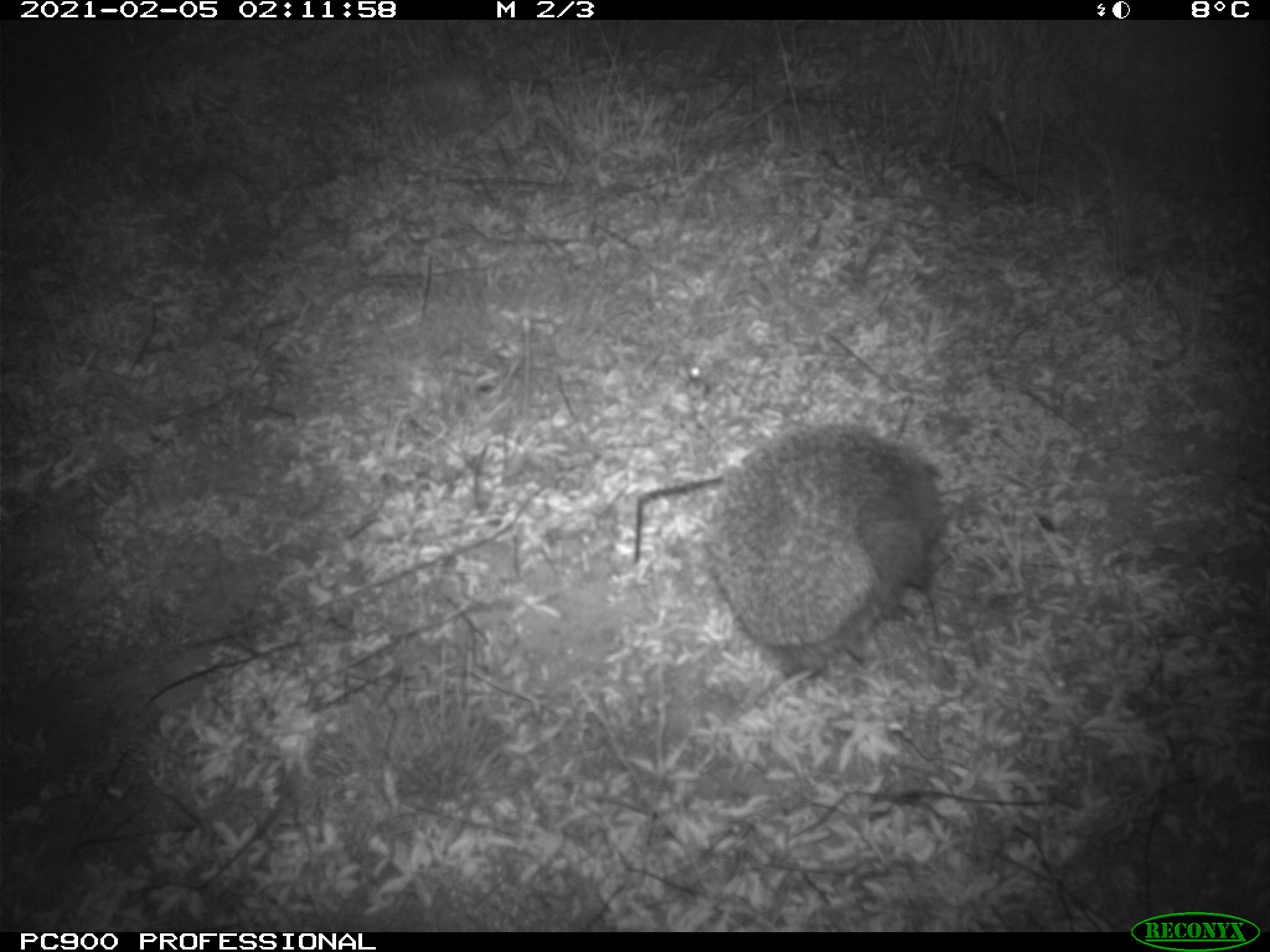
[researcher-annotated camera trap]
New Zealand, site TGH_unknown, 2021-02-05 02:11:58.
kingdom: Animalia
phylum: Chordata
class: Mammalia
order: Eulipotyphla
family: Erinaceidae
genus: Erinaceus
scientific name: Erinaceus europaeus europaeus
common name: european hedgehog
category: hedgehog